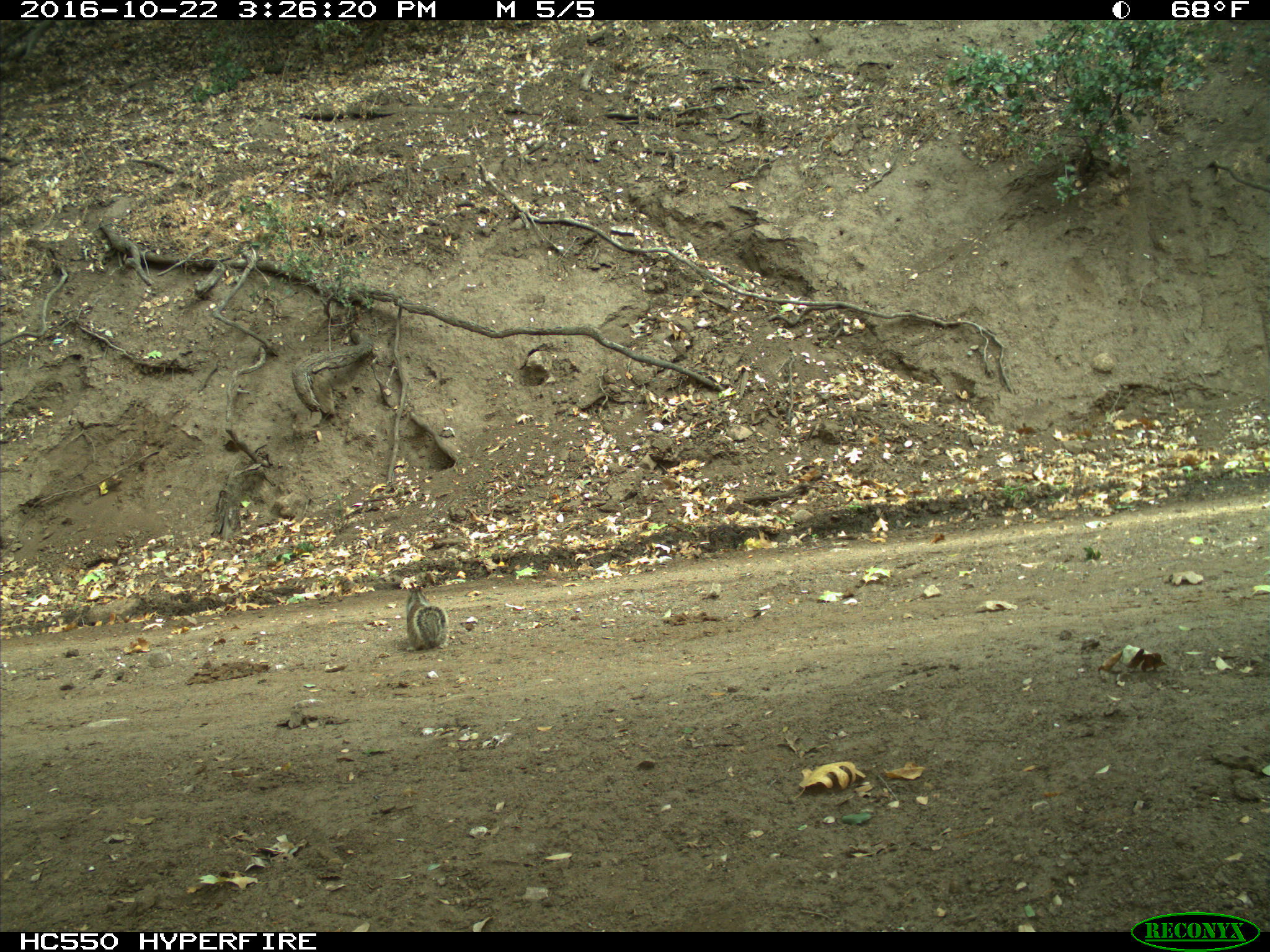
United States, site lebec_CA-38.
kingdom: Animalia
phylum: Chordata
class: Mammalia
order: Rodentia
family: Sciuridae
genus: Otospermophilus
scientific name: Otospermophilus beecheyi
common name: california ground squirrel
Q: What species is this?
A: Otospermophilus beecheyi (california ground squirrel).